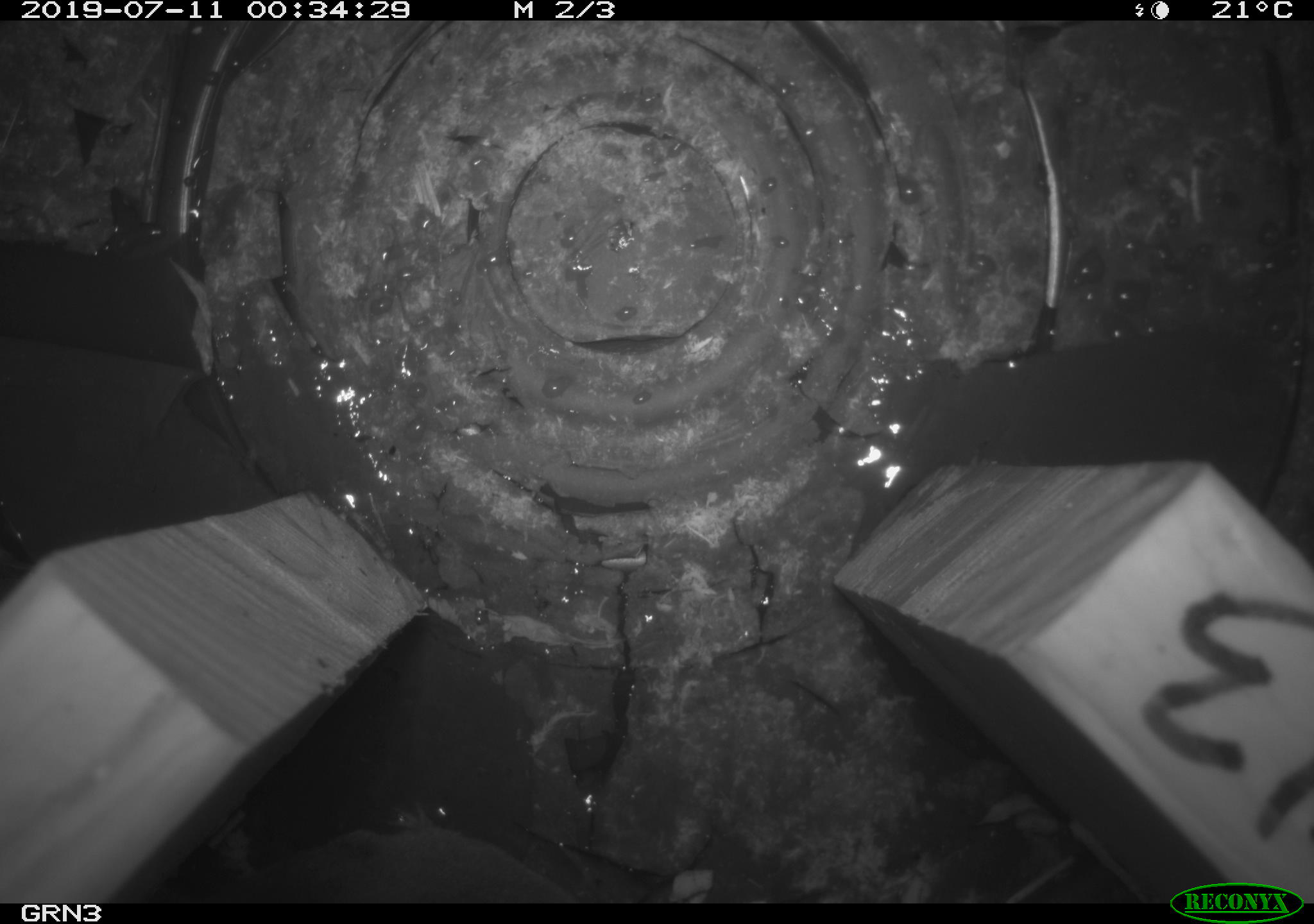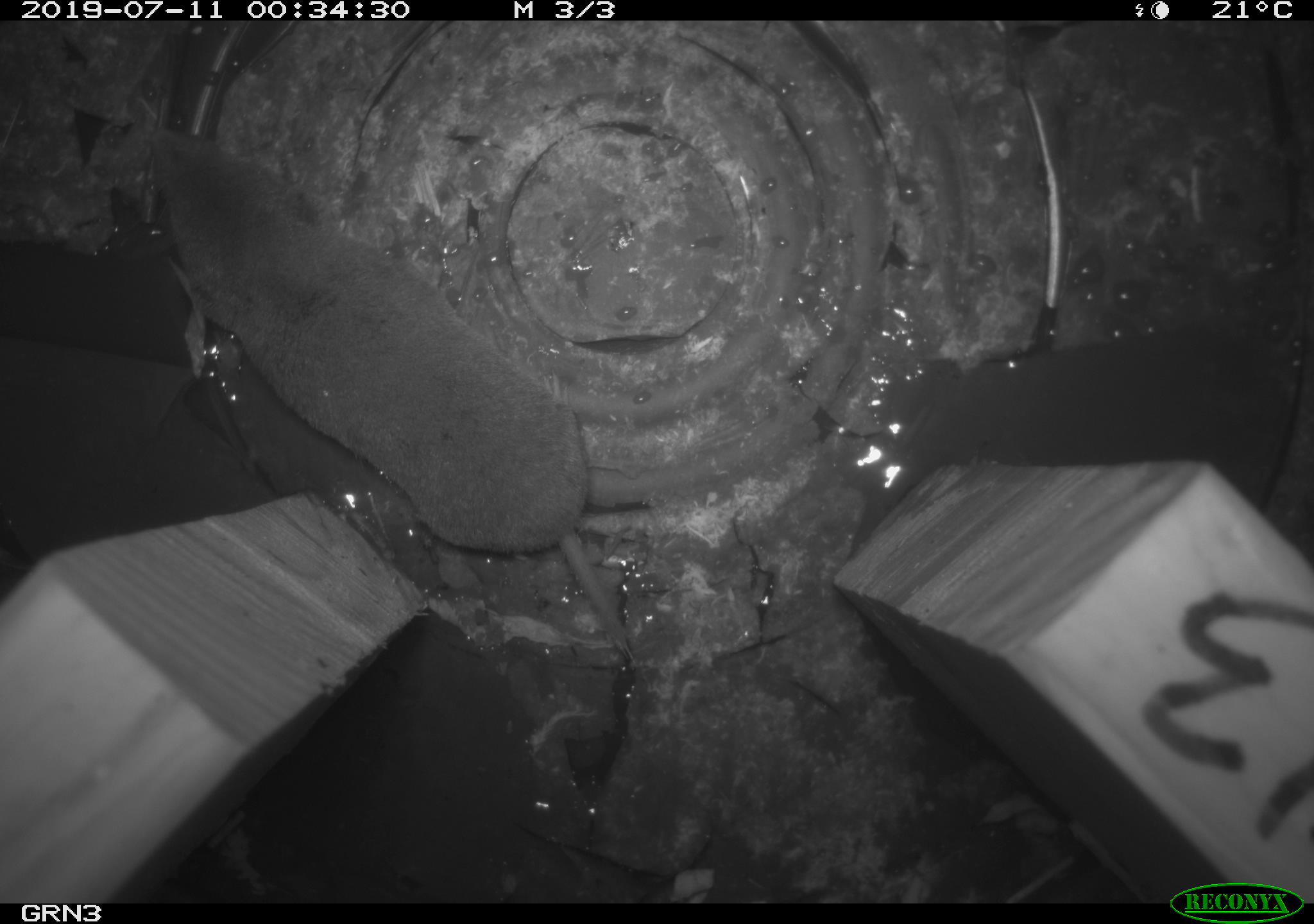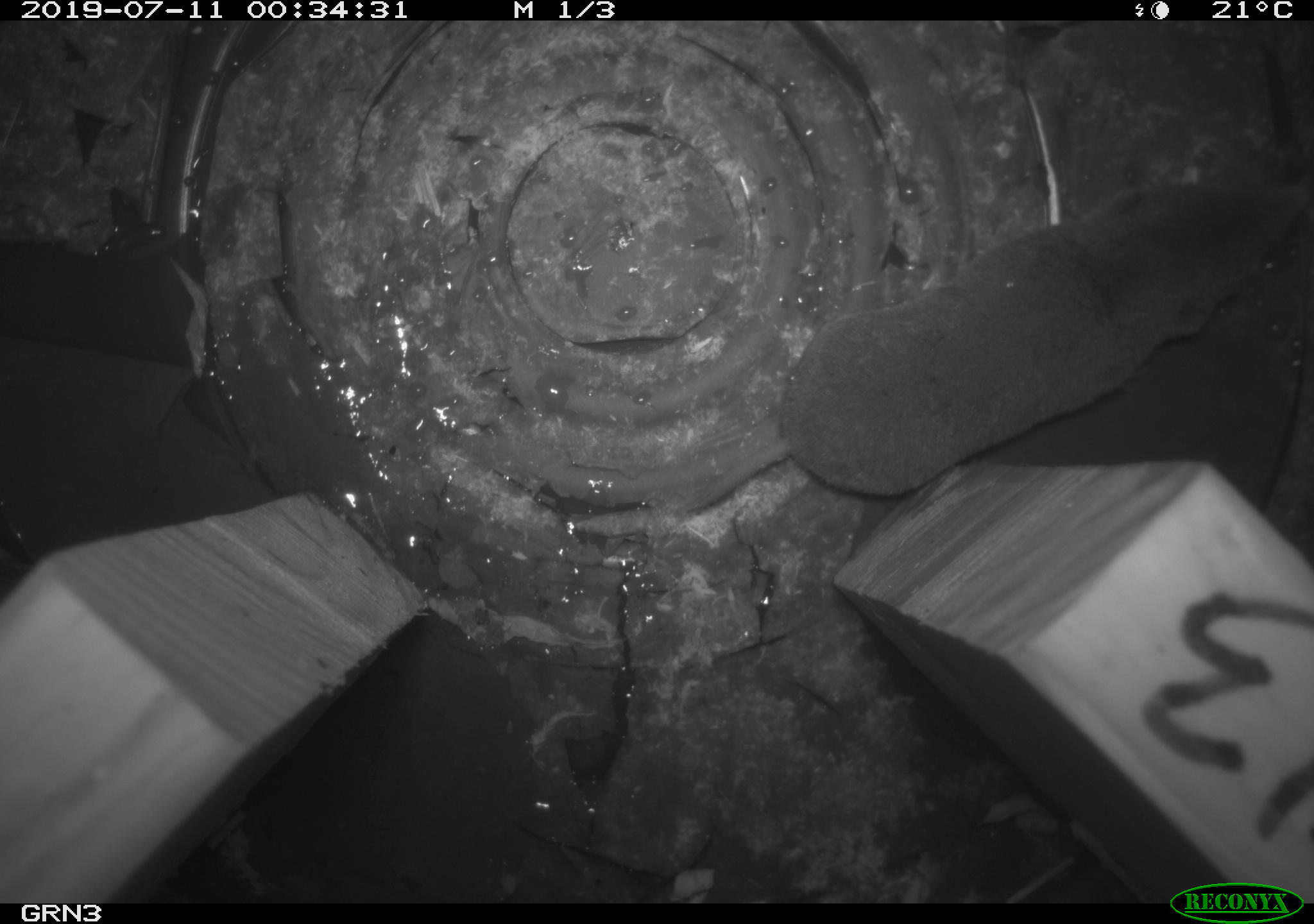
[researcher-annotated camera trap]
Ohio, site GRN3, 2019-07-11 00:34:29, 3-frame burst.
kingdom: Animalia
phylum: Chordata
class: Mammalia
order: Eulipotyphla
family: Soricidae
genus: Blarina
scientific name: Blarina brevicauda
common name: northern short-tailed shrew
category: n. short-tailed shrew